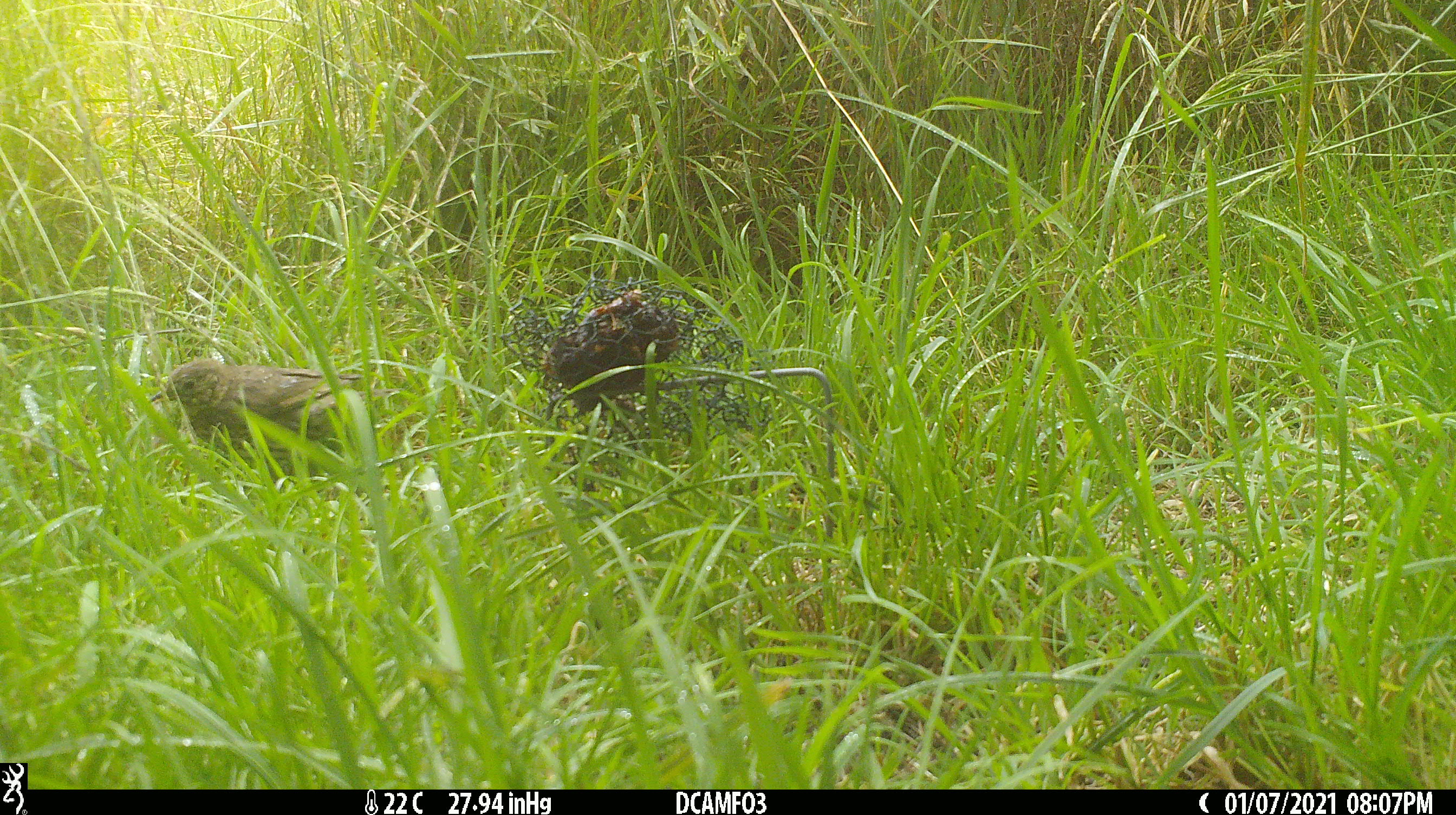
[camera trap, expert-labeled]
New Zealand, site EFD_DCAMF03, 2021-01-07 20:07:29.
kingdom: Animalia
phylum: Chordata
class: Aves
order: Passeriformes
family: Turdidae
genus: Turdus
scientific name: Turdus philomelos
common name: song thrush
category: thrush